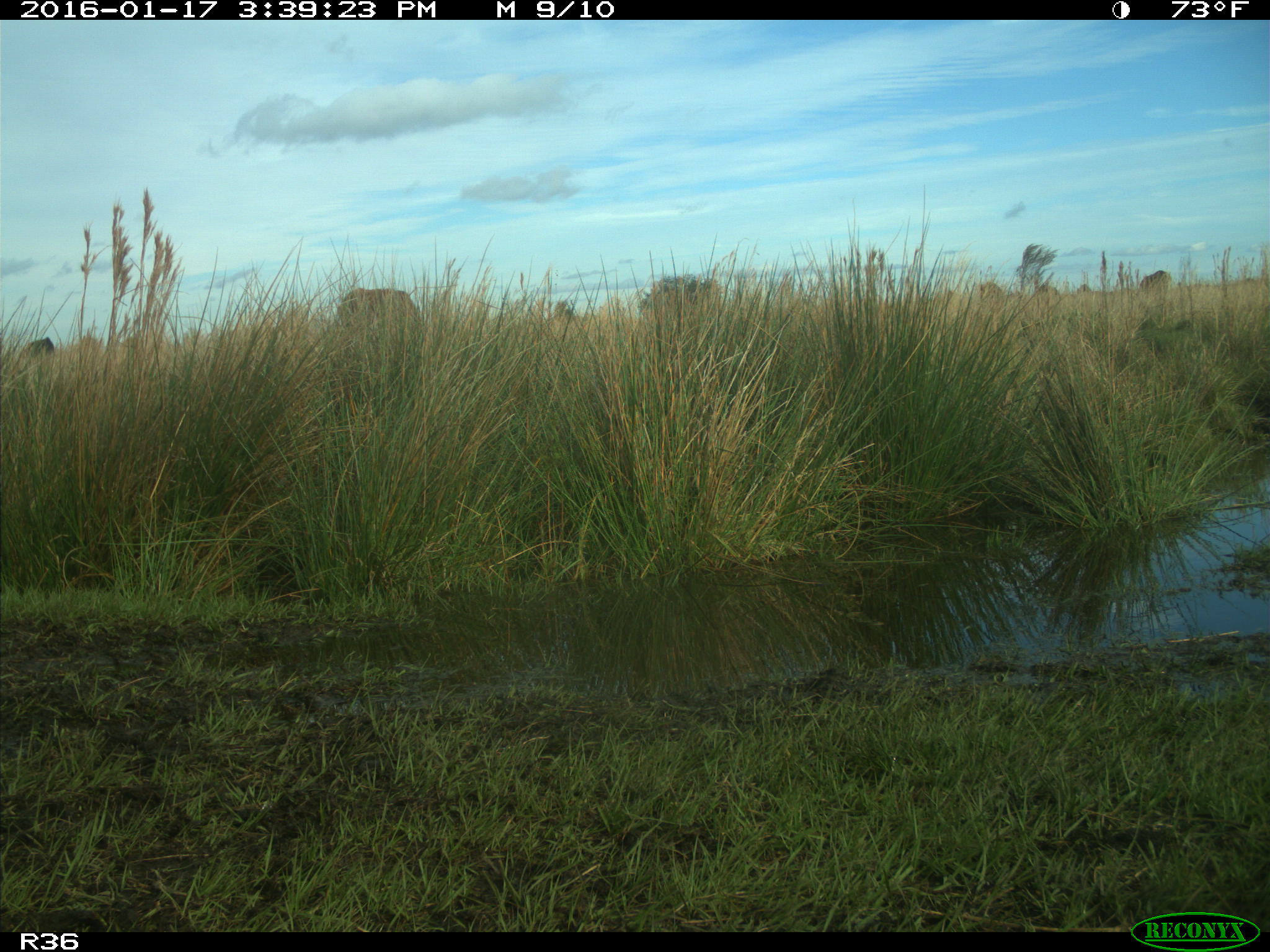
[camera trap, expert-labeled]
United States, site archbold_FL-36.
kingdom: Animalia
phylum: Chordata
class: Mammalia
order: Artiodactyla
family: Bovidae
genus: Bos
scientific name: Bos taurus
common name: domestic cow